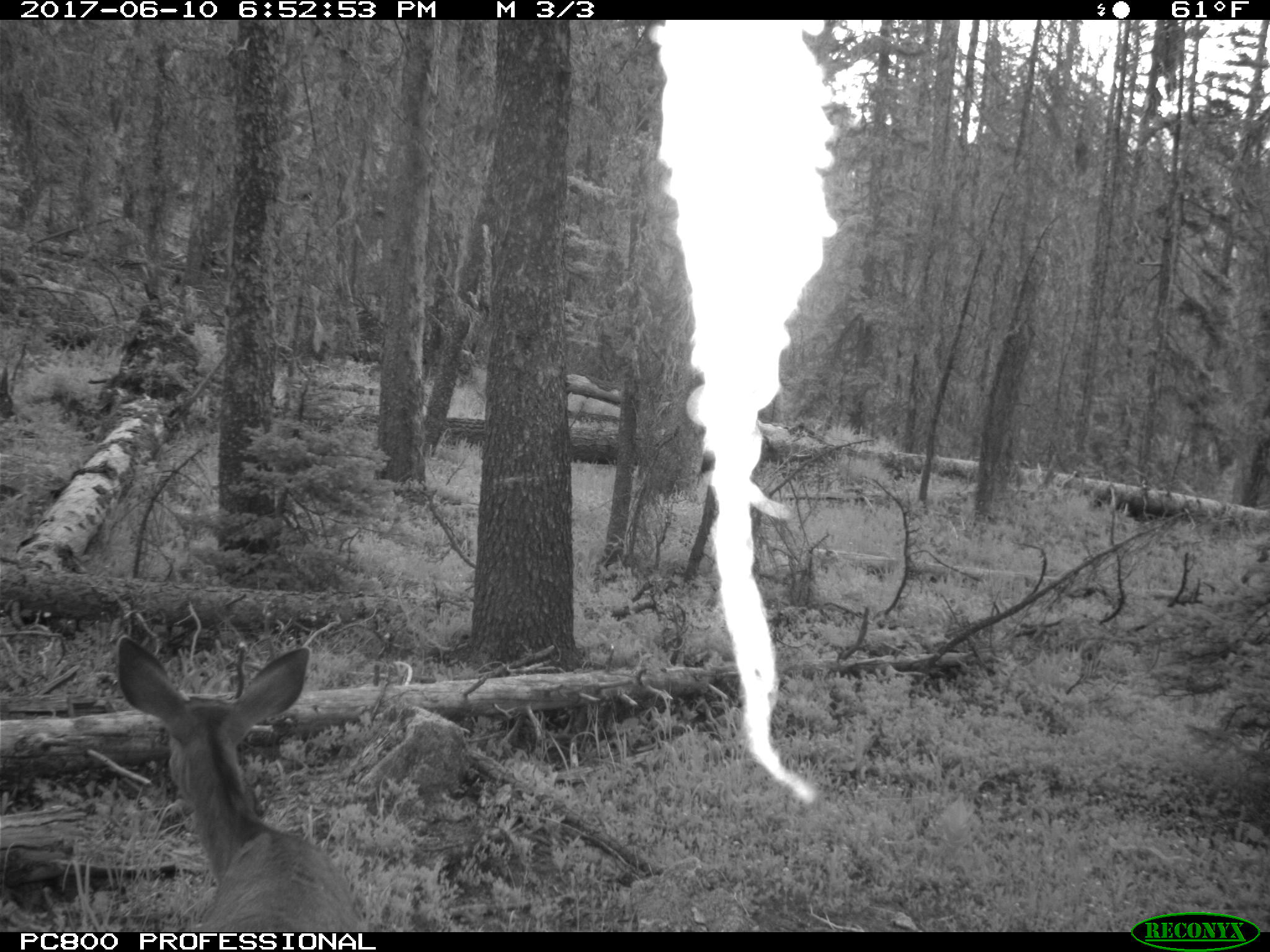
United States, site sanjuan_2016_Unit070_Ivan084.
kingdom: Animalia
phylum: Chordata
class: Mammalia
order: Artiodactyla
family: Cervidae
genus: Odocoileus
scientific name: Odocoileus hemionus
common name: mule deer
Odocoileus hemionus (mule deer).